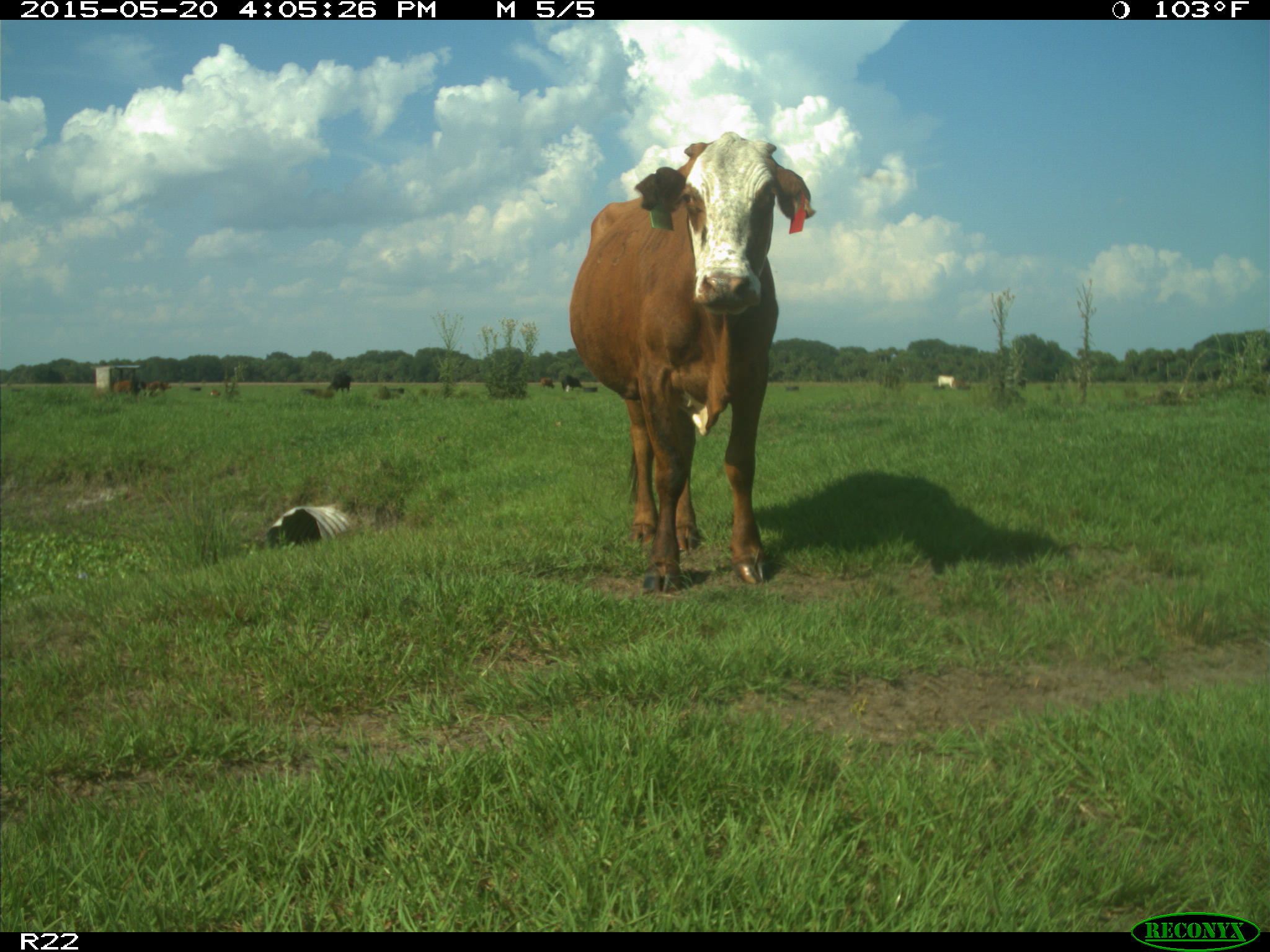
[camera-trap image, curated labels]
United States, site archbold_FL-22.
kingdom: Animalia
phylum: Chordata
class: Mammalia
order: Artiodactyla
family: Bovidae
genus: Bos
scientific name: Bos taurus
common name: domestic cow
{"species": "Bos taurus (domestic cow)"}